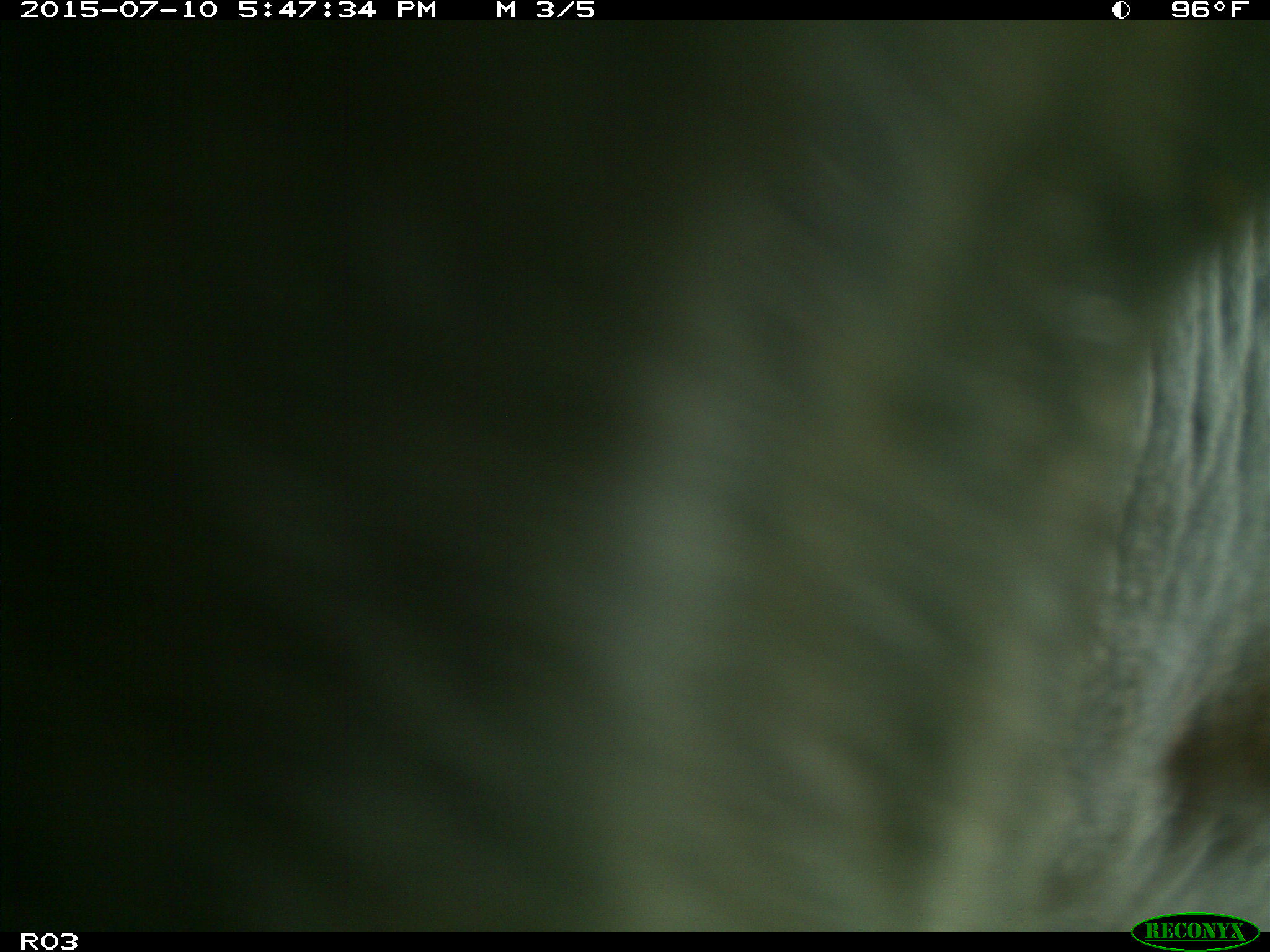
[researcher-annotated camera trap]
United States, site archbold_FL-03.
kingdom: Animalia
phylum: Chordata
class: Mammalia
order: Artiodactyla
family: Bovidae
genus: Bos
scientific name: Bos taurus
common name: domestic cow